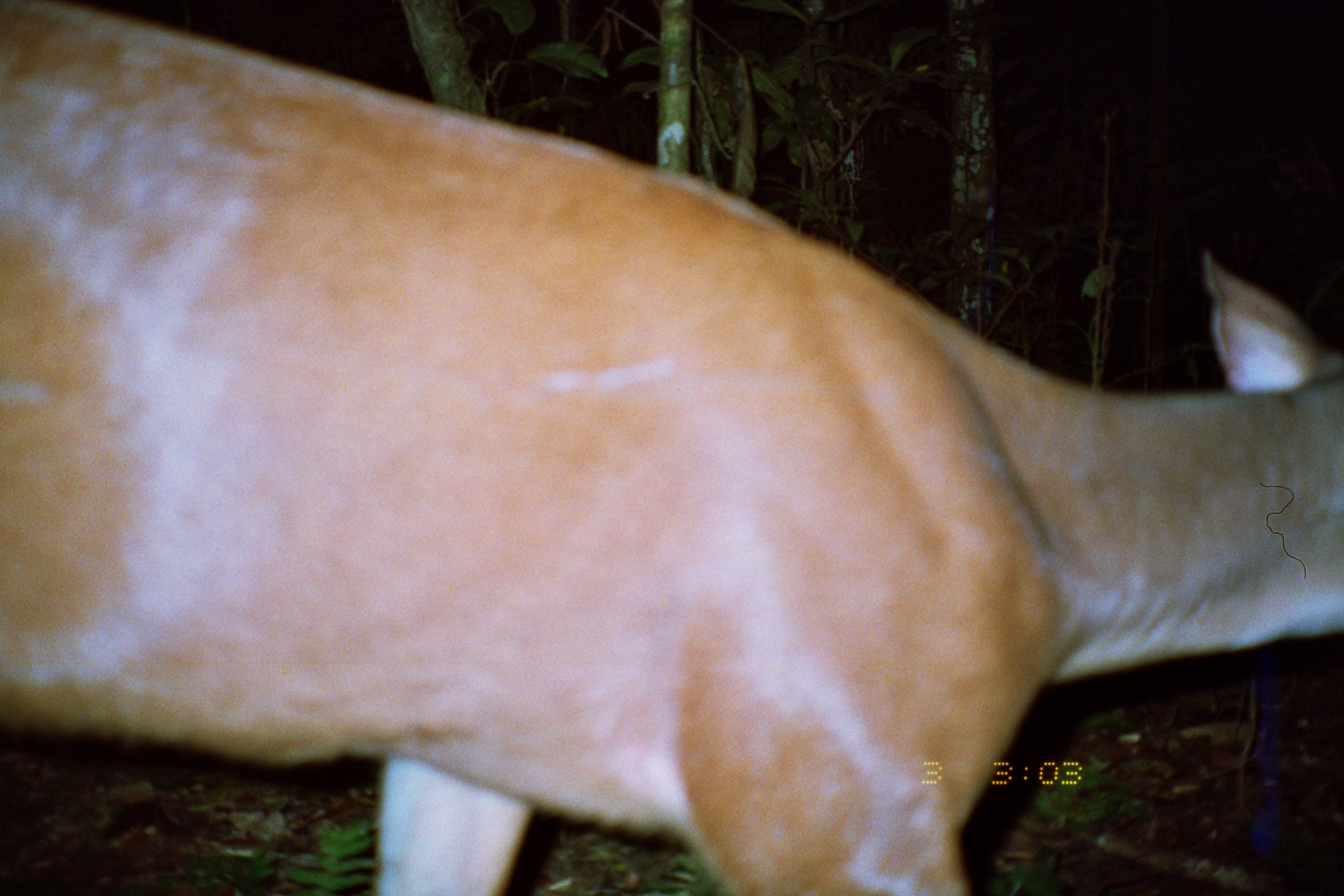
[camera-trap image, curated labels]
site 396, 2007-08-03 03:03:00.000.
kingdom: Animalia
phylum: Chordata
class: Mammalia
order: Artiodactyla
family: Cervidae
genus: Mazama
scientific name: Mazama americana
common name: red brocket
Mazama americana (red brocket).